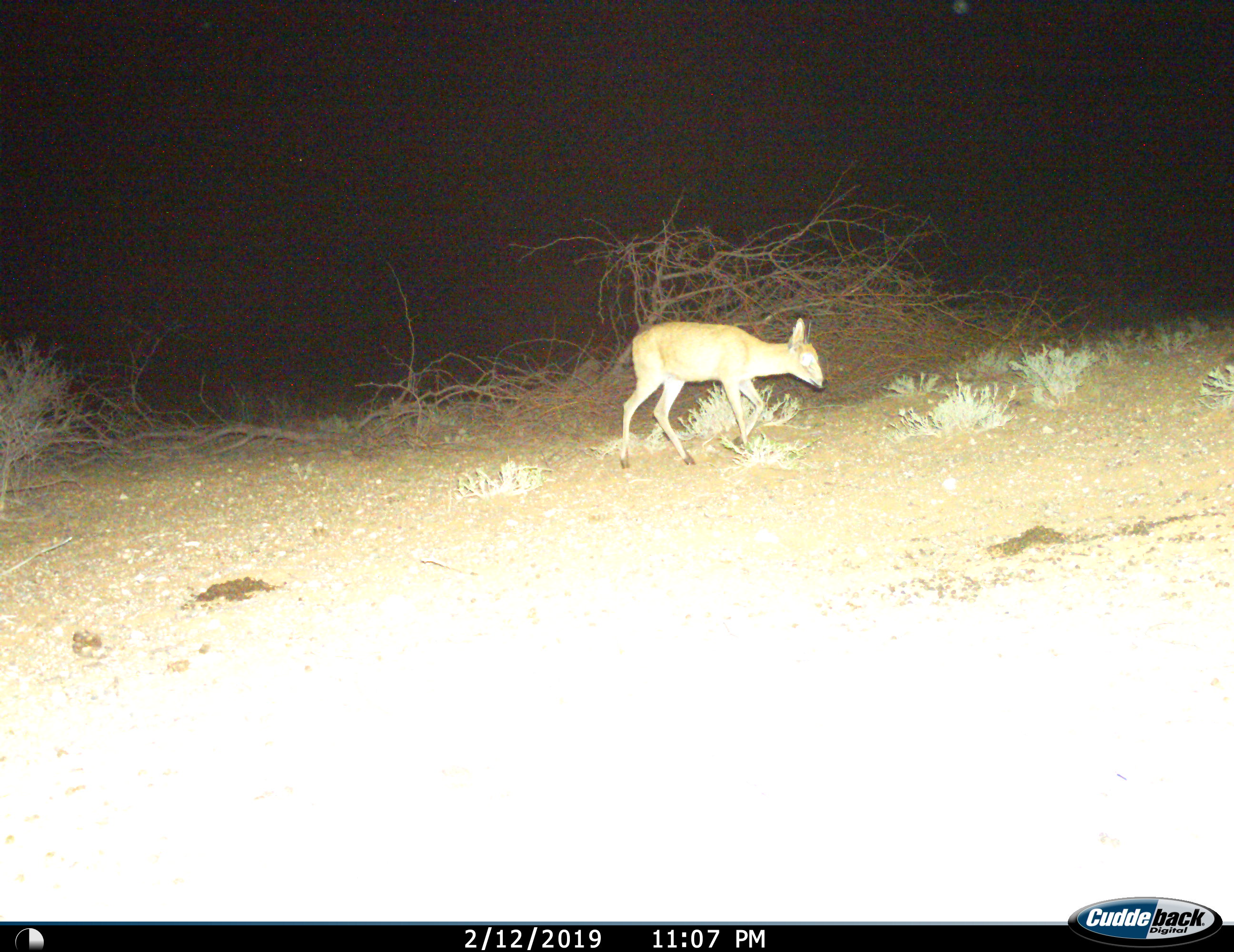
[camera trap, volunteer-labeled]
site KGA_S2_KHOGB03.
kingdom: Animalia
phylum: Chordata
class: Mammalia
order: Artiodactyla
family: Bovidae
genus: Sylvicapra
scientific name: Sylvicapra grimmia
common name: common duiker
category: duikercommongrey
Duikercommongrey (common duiker) (Sylvicapra grimmia), count 1. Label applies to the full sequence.